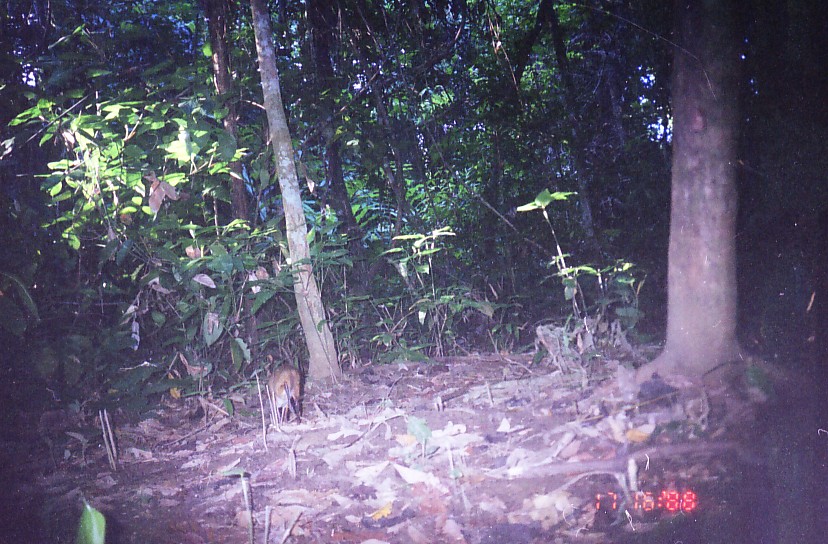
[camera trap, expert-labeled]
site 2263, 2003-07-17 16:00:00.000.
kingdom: Animalia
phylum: Chordata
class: Mammalia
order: Artiodactyla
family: Tragulidae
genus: Tragulus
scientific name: Tragulus javanicus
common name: javan chevrotain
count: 1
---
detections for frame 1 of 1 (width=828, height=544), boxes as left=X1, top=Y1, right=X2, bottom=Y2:
tragulus javanicus: left=268, top=363, right=301, bottom=426